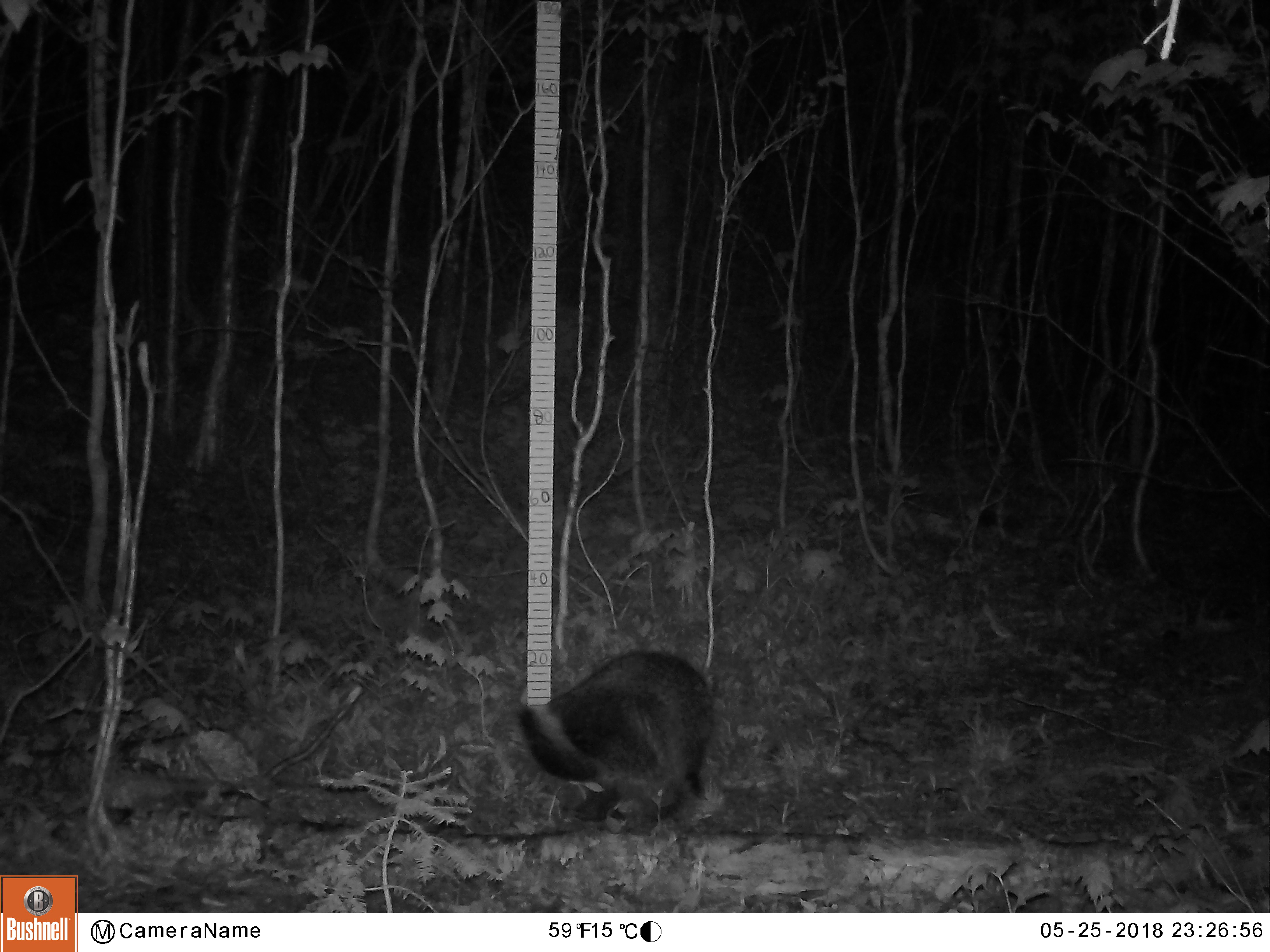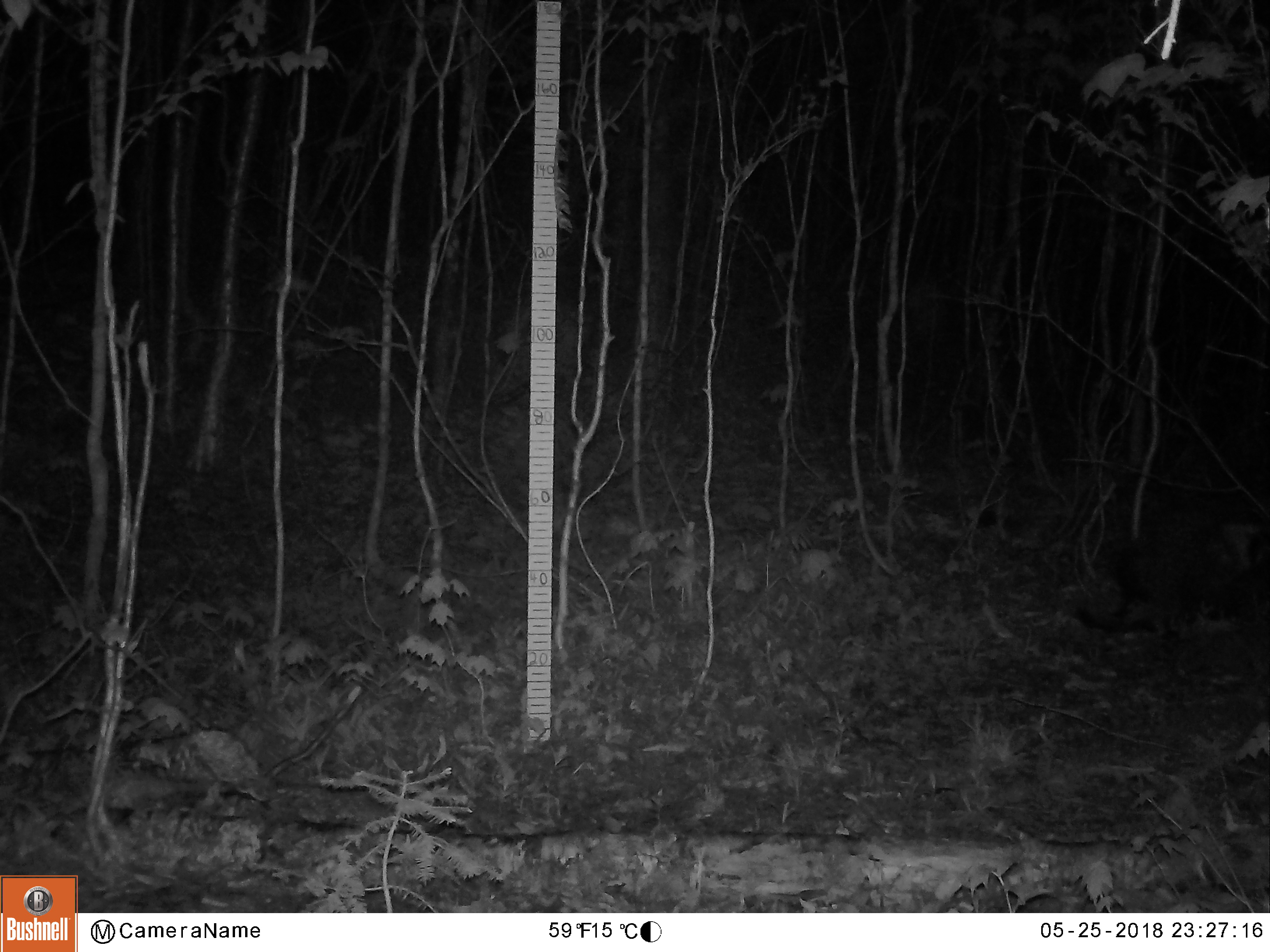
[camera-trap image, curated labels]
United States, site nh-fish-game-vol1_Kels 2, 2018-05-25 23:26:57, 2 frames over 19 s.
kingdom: Animalia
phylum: Chordata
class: Mammalia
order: Rodentia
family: Erethizontidae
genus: Erethizon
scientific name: Erethizon dorsatum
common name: porcupine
Porcupine (Erethizon dorsatum).